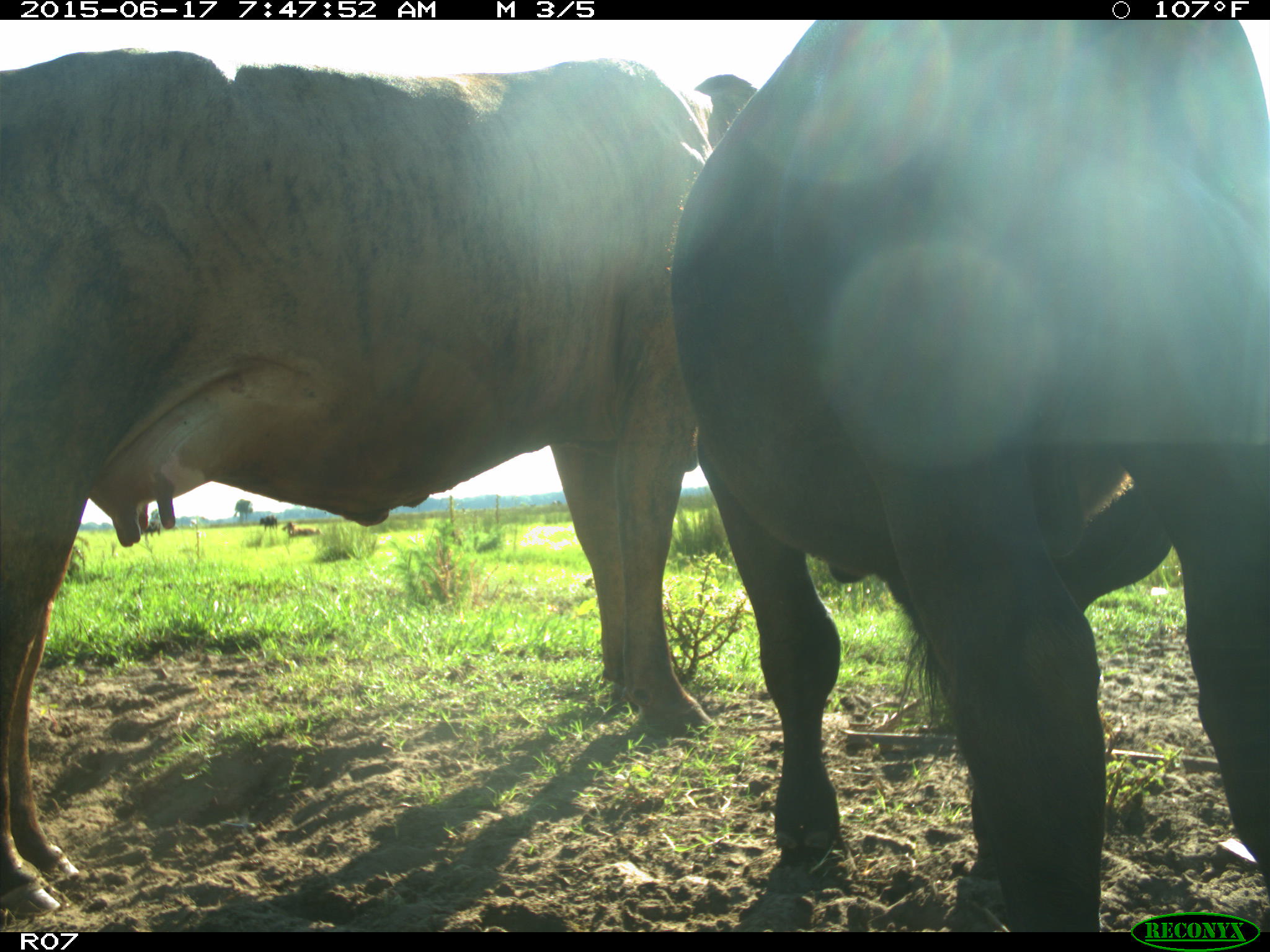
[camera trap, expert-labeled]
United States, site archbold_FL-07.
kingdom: Animalia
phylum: Chordata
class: Mammalia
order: Artiodactyla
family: Bovidae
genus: Bos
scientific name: Bos taurus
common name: domestic cow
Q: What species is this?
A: Bos taurus (domestic cow).